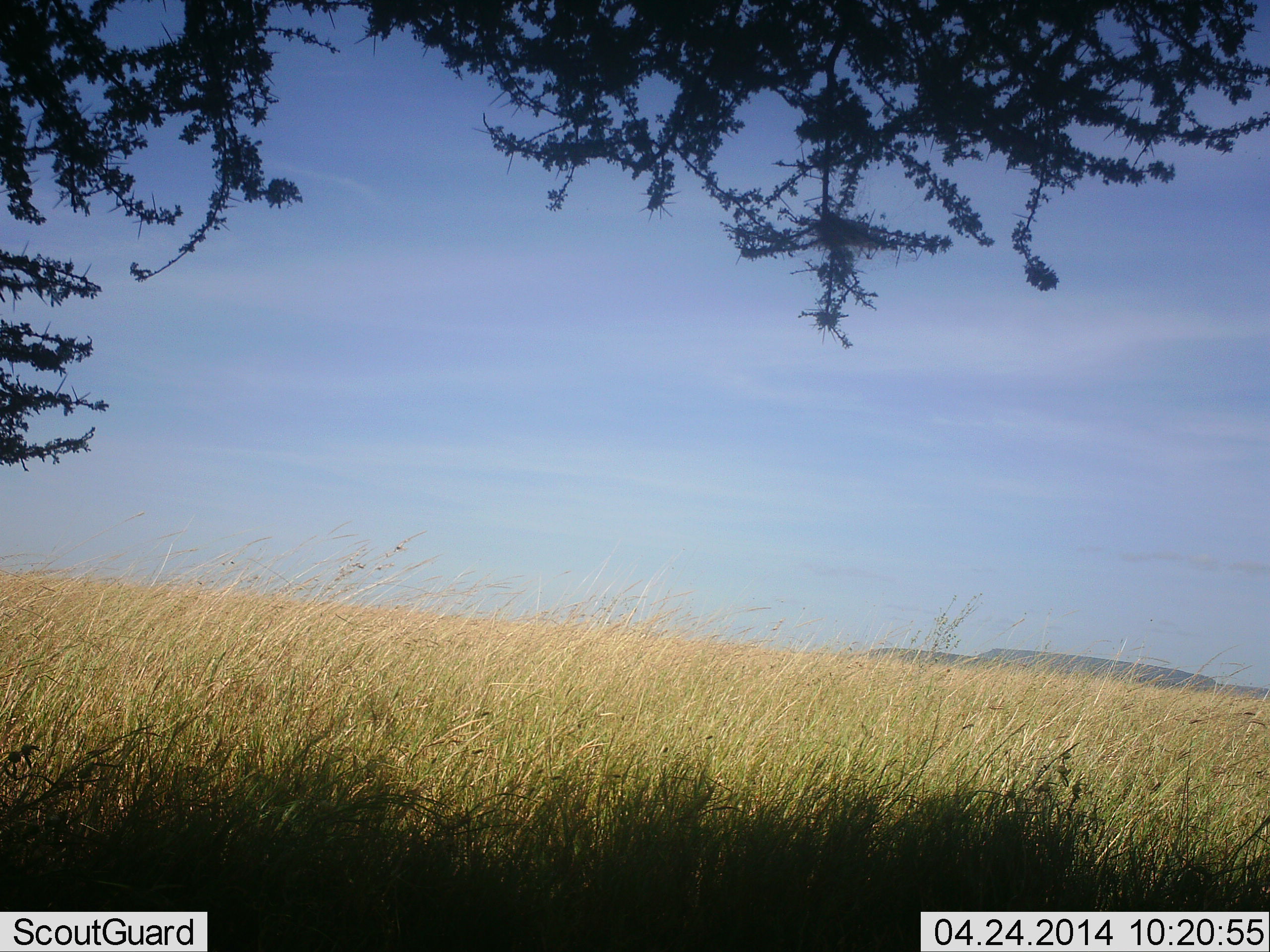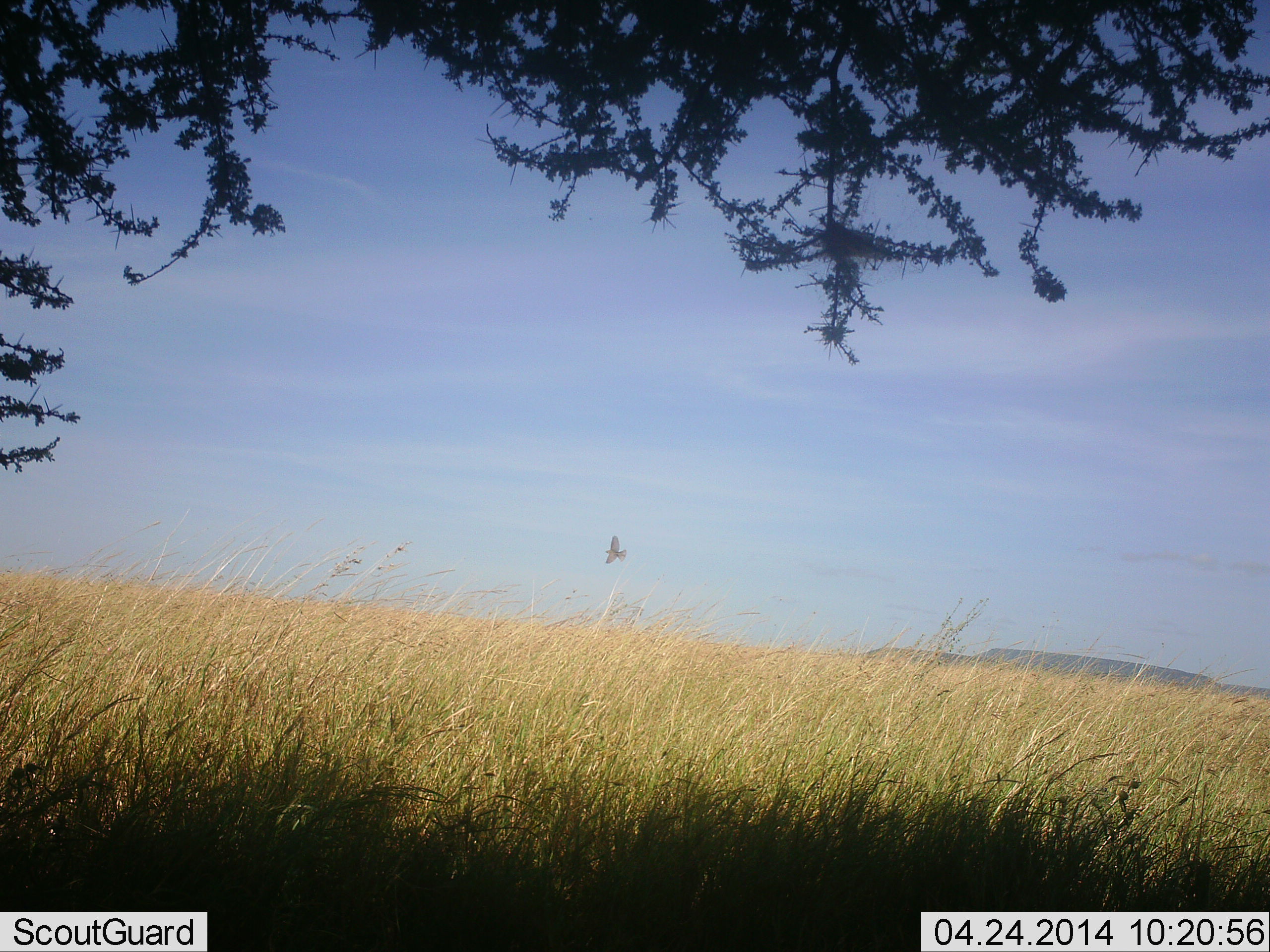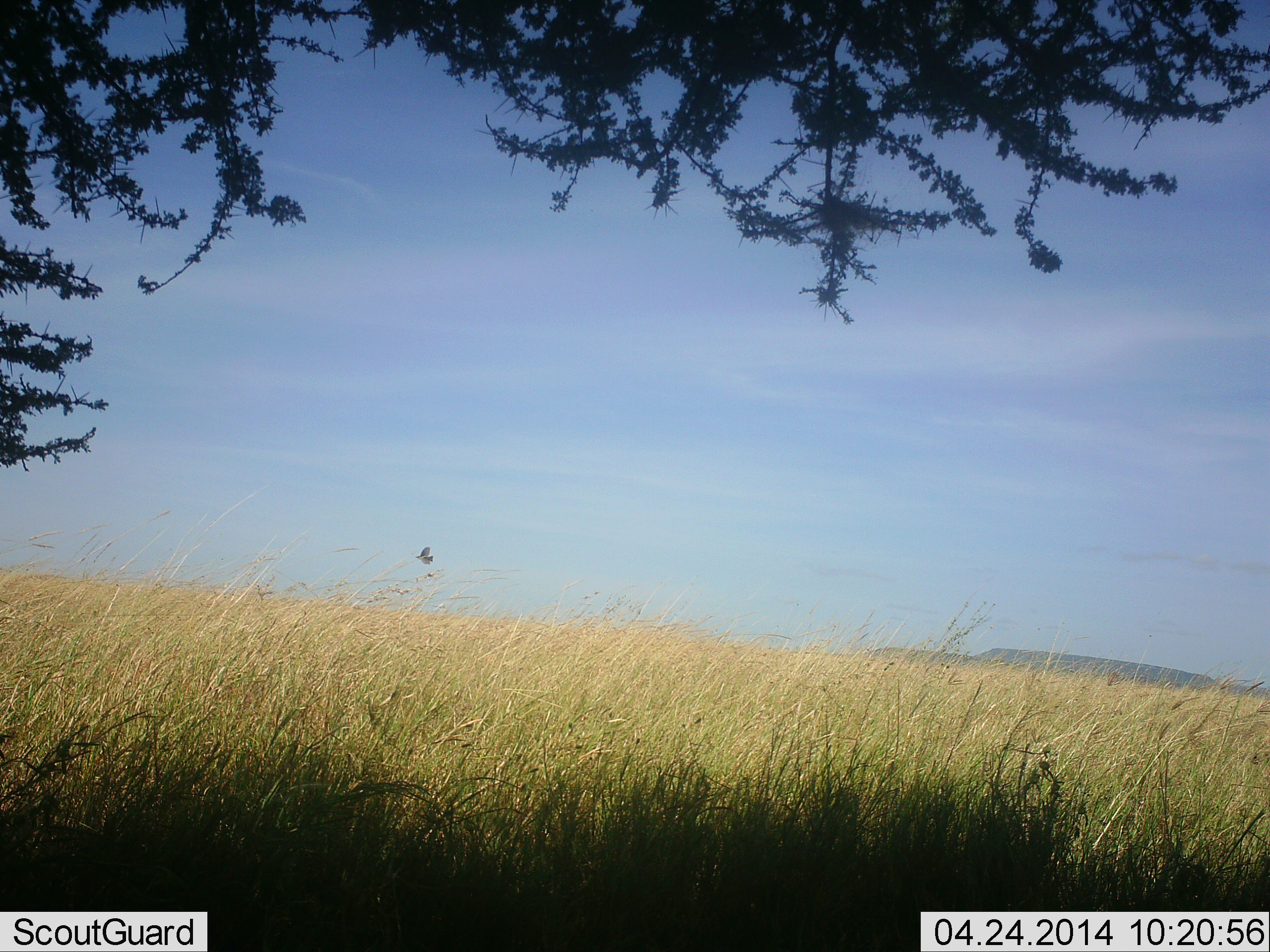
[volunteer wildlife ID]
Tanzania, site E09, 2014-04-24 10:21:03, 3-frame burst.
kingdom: Animalia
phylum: Chordata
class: Aves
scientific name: Aves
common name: bird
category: otherbird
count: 1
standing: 0%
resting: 0%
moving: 100%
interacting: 0%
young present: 0%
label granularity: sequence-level